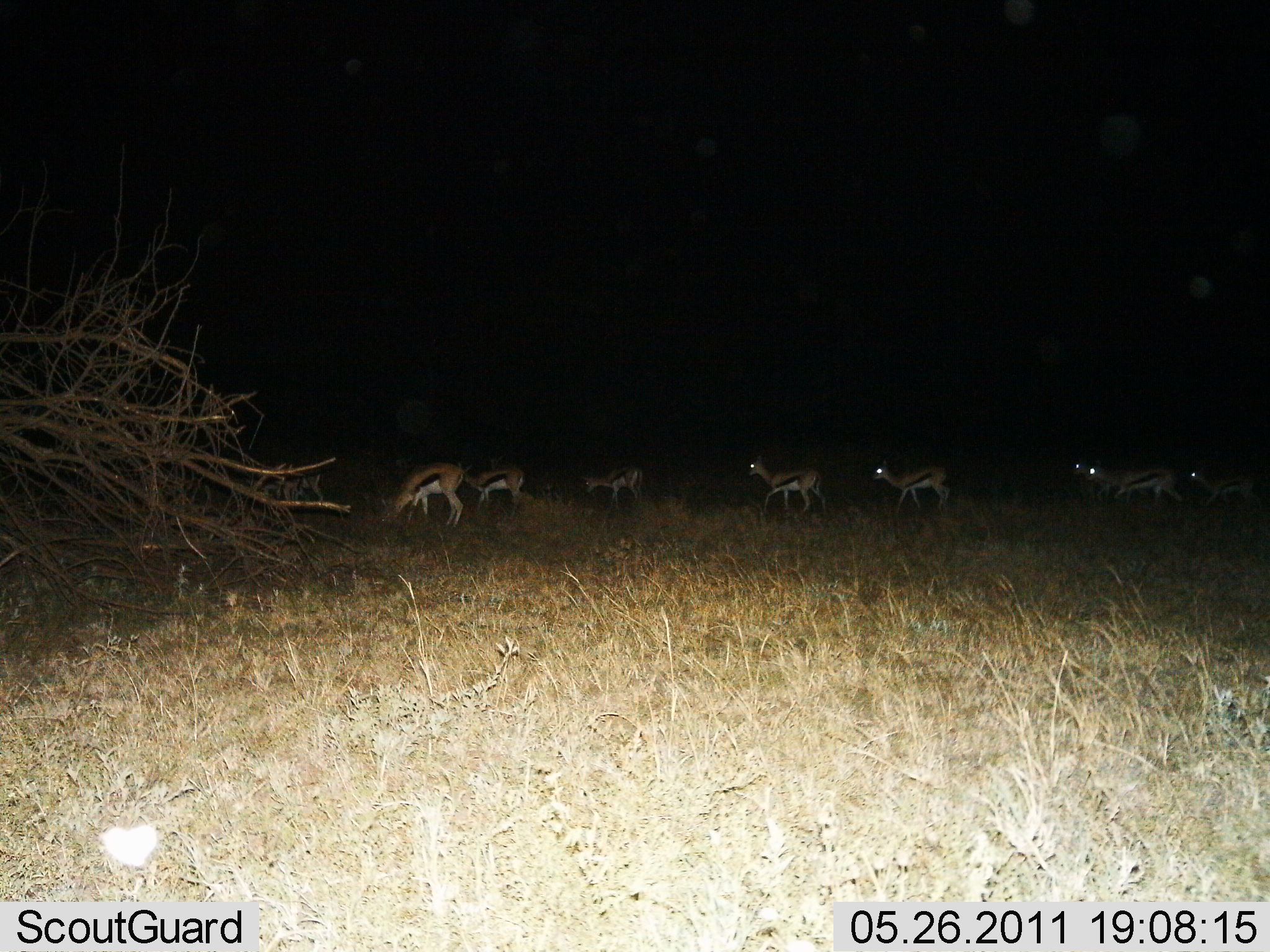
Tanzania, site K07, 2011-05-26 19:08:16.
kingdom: Animalia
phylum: Chordata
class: Mammalia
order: Artiodactyla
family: Bovidae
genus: Eudorcas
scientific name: Eudorcas thomsonii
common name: thomson's gazelle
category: gazellethomsons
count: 8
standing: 55%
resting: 0%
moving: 45%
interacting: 0%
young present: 9%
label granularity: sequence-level